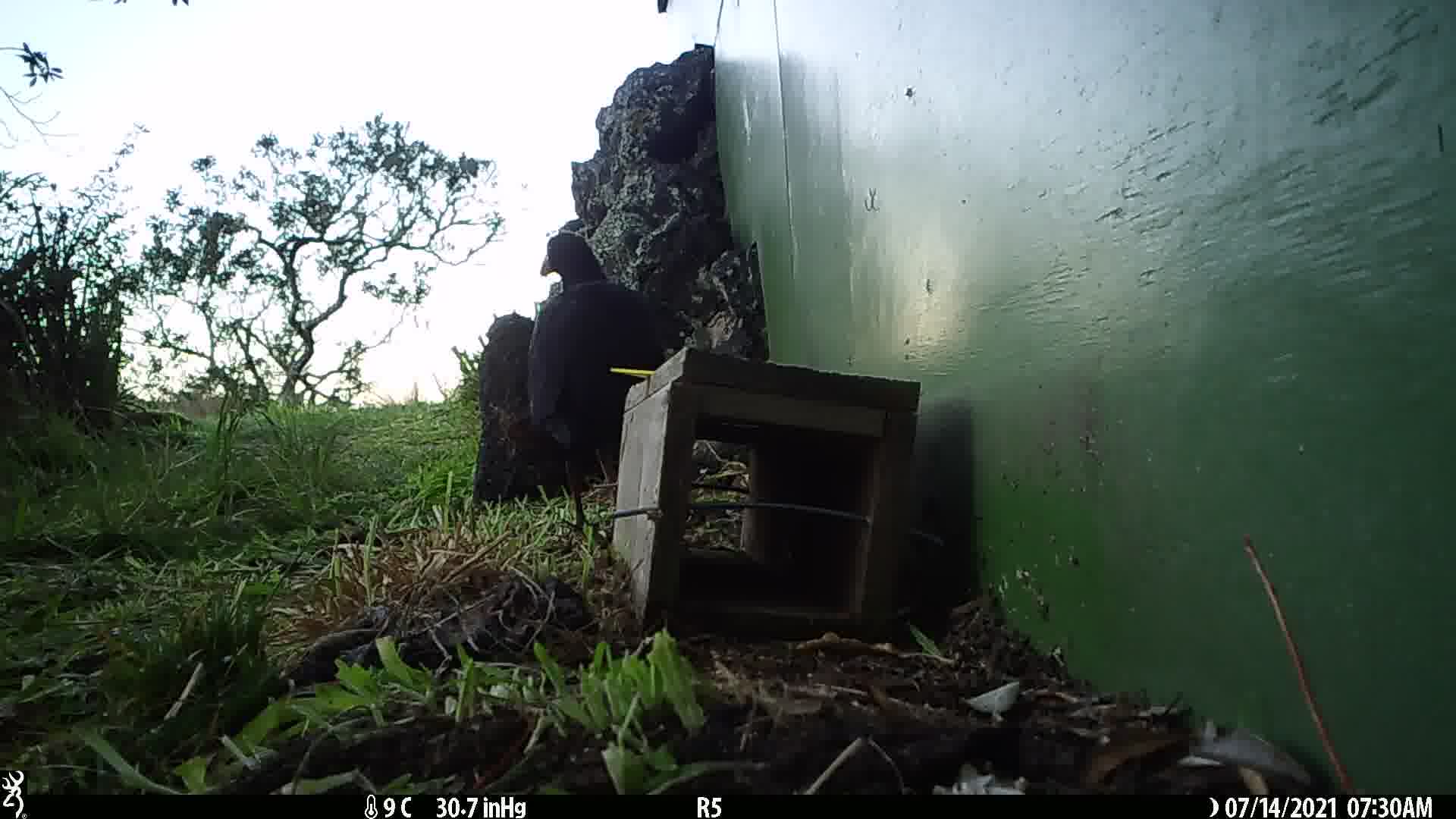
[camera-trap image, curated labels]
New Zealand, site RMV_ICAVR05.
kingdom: Animalia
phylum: Chordata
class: Aves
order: Gruiformes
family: Rallidae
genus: Porphyrio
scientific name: Porphyrio melanotus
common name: australasian swamphen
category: pukeko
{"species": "pukeko (australasian swamphen) (Porphyrio melanotus)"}